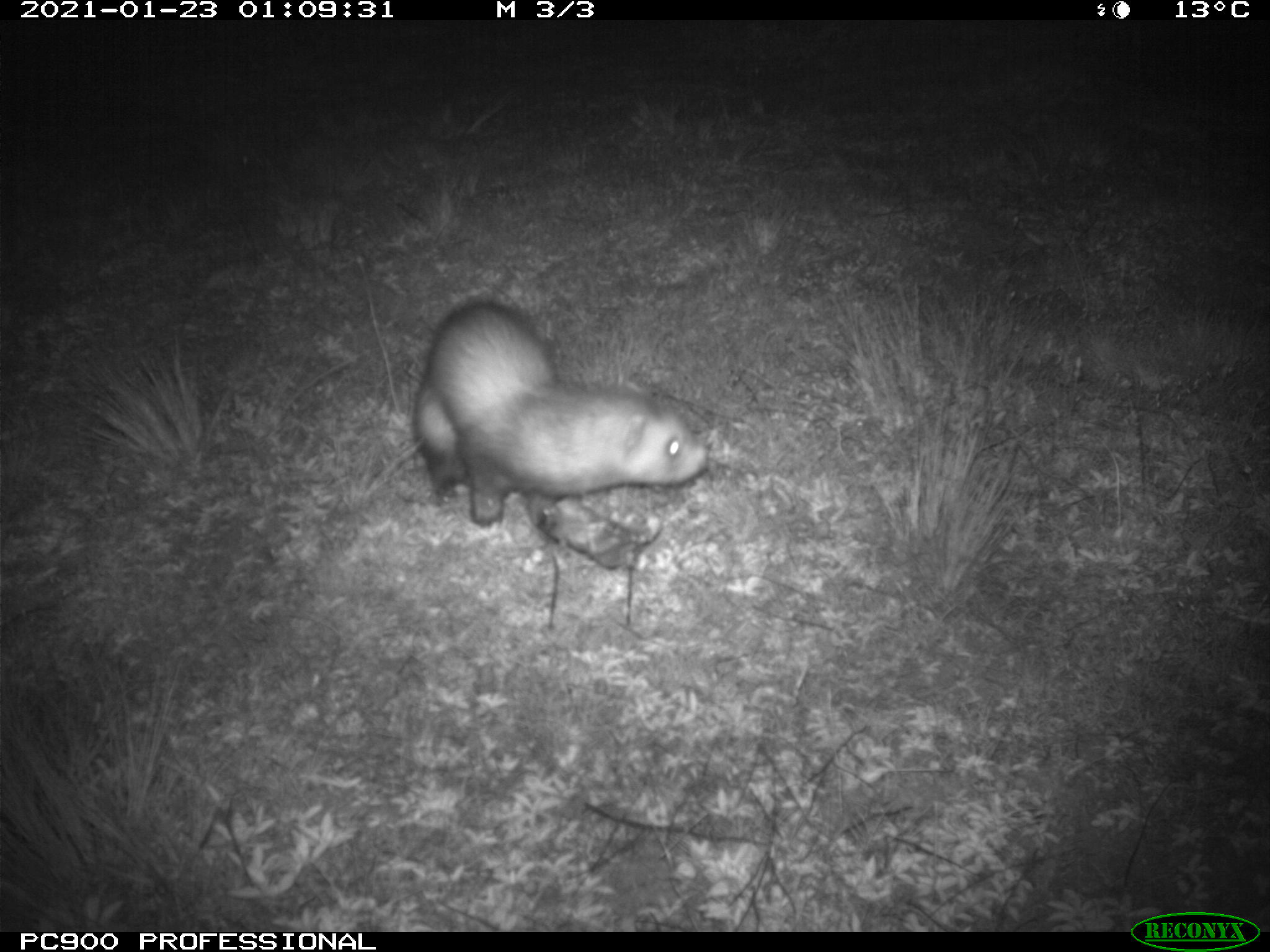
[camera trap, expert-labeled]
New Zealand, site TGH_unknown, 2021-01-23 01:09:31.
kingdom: Animalia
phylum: Chordata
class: Mammalia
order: Carnivora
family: Mustelidae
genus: Mustela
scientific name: Mustela furo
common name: ferret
Ferret (Mustela furo).